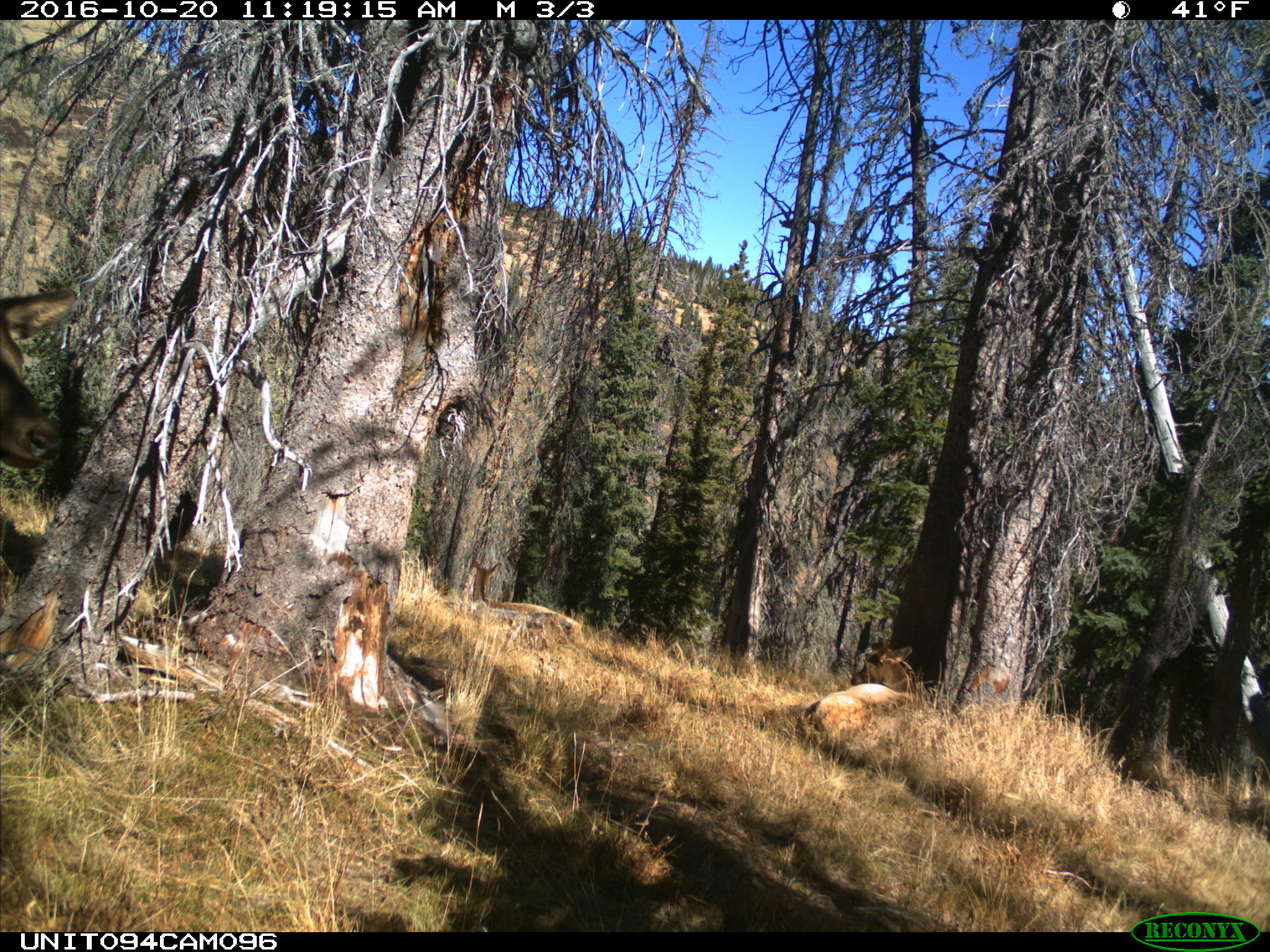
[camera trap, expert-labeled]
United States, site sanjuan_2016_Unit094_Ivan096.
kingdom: Animalia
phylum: Chordata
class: Mammalia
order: Artiodactyla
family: Cervidae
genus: Cervus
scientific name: Cervus elaphus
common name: red deer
Cervus elaphus (red deer).